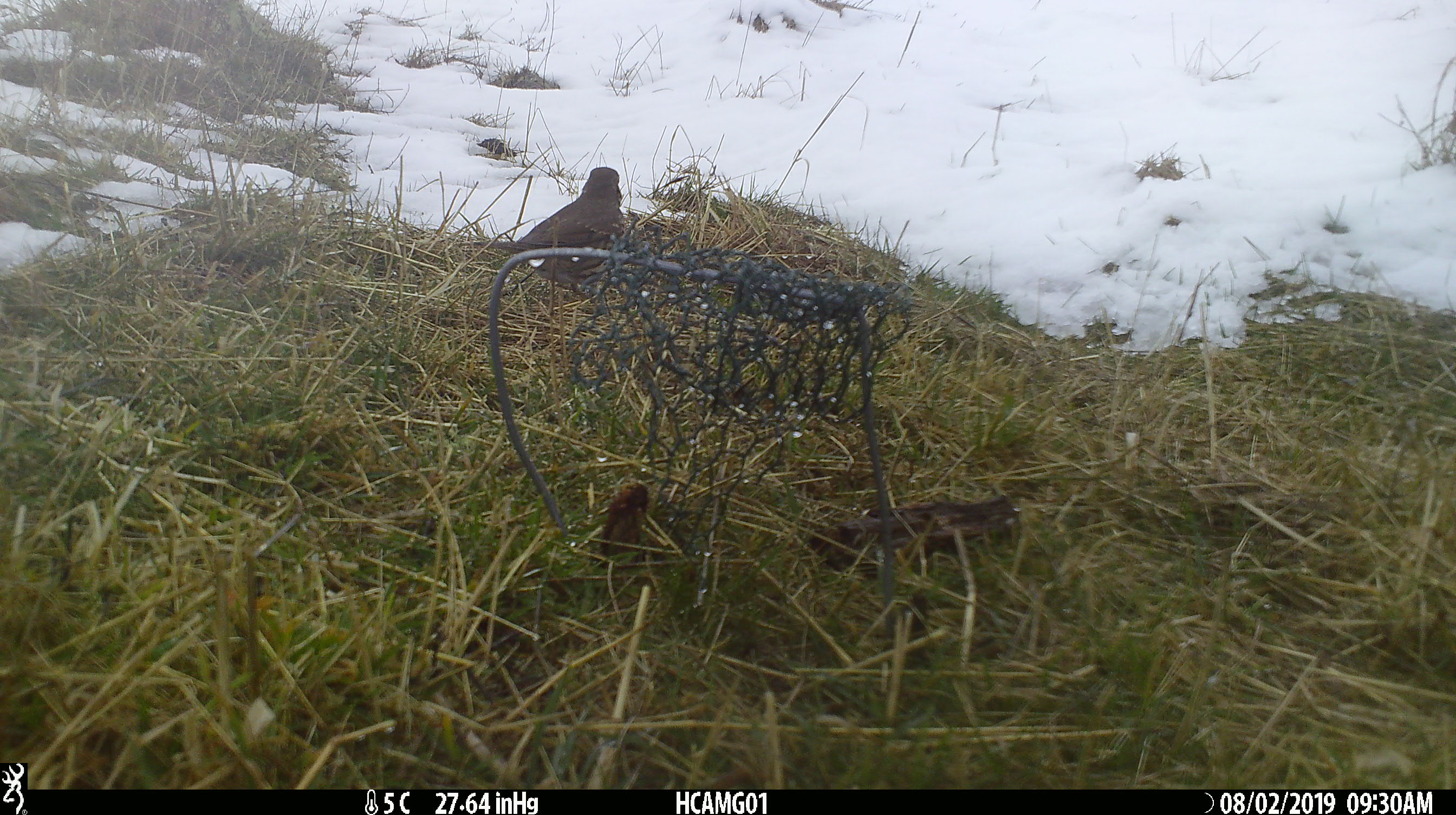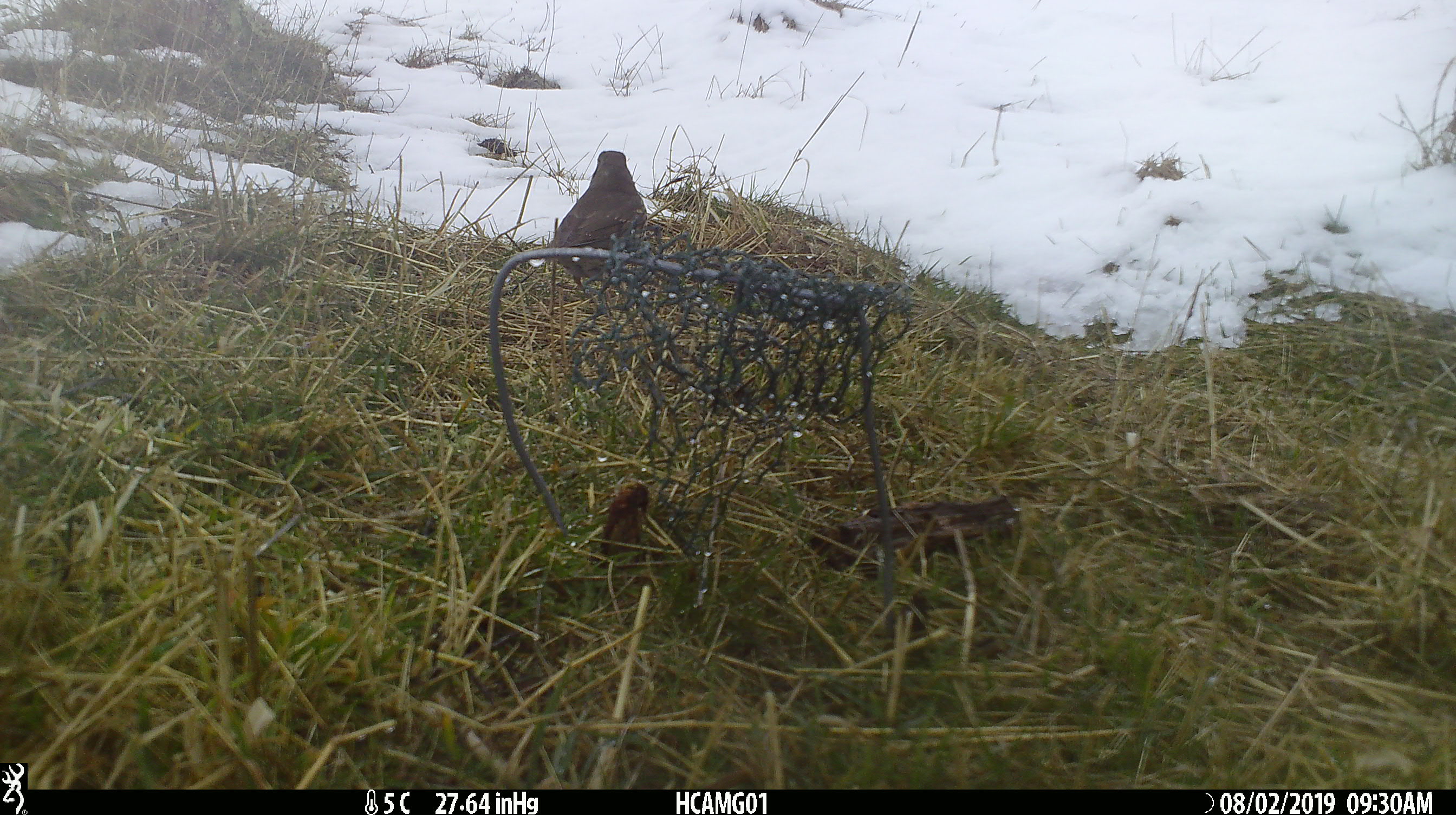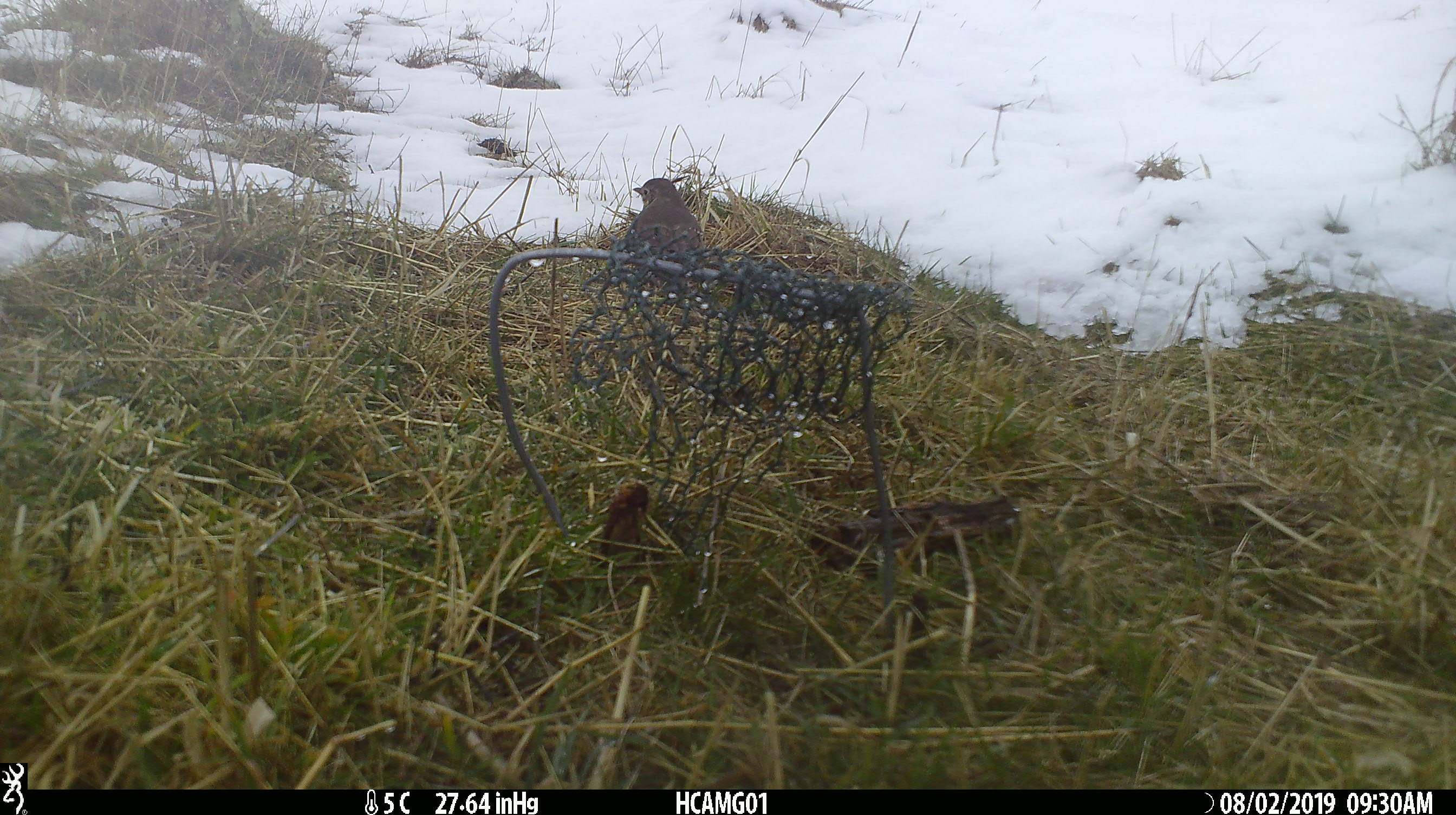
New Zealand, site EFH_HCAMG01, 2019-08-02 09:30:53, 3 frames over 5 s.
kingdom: Animalia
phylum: Chordata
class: Aves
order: Passeriformes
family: Turdidae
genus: Turdus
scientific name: Turdus philomelos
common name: song thrush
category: thrush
Thrush (song thrush) (Turdus philomelos).